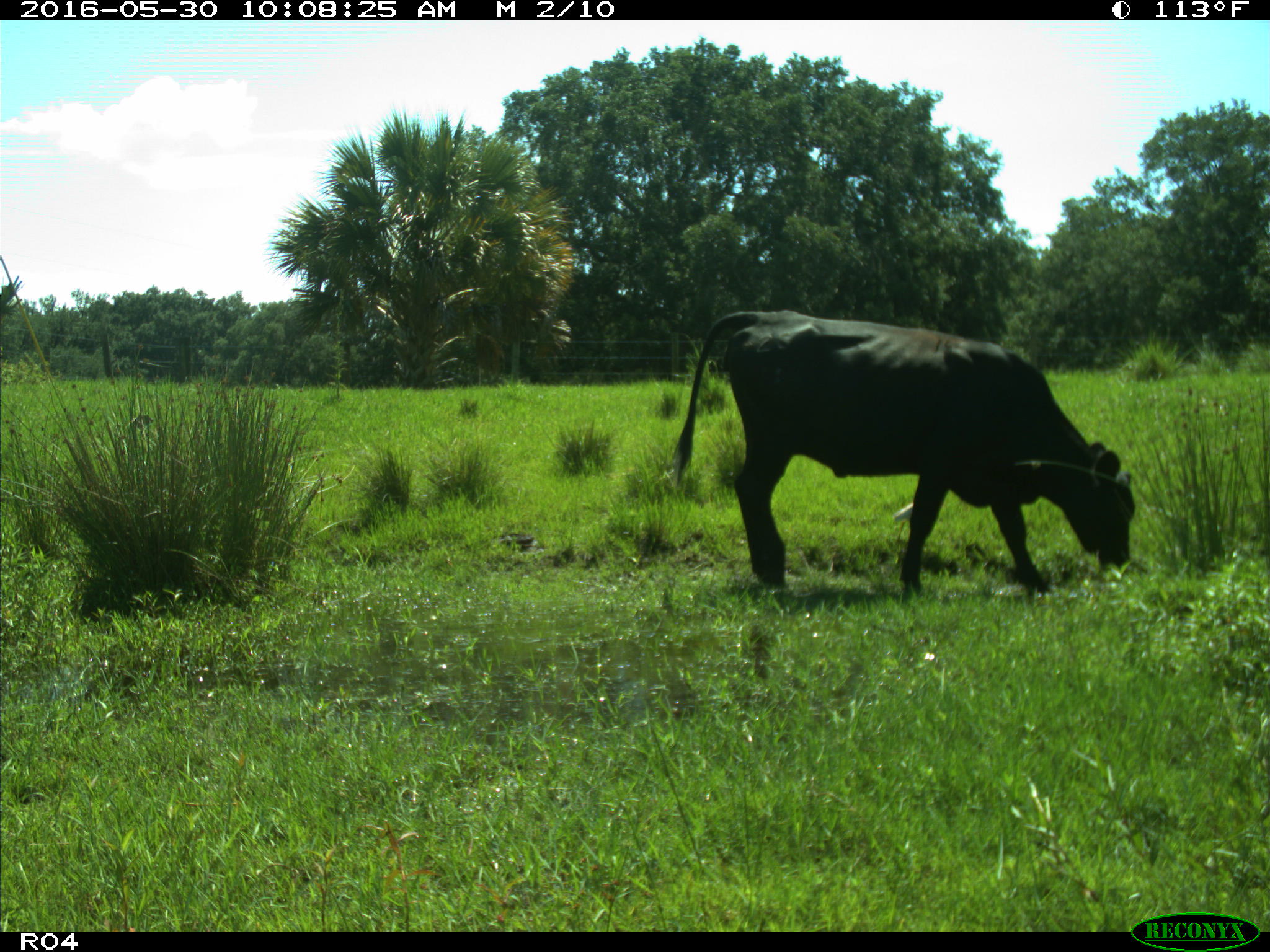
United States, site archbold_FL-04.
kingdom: Animalia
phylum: Chordata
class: Mammalia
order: Artiodactyla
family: Bovidae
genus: Bos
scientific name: Bos taurus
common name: domestic cow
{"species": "Bos taurus (domestic cow)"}